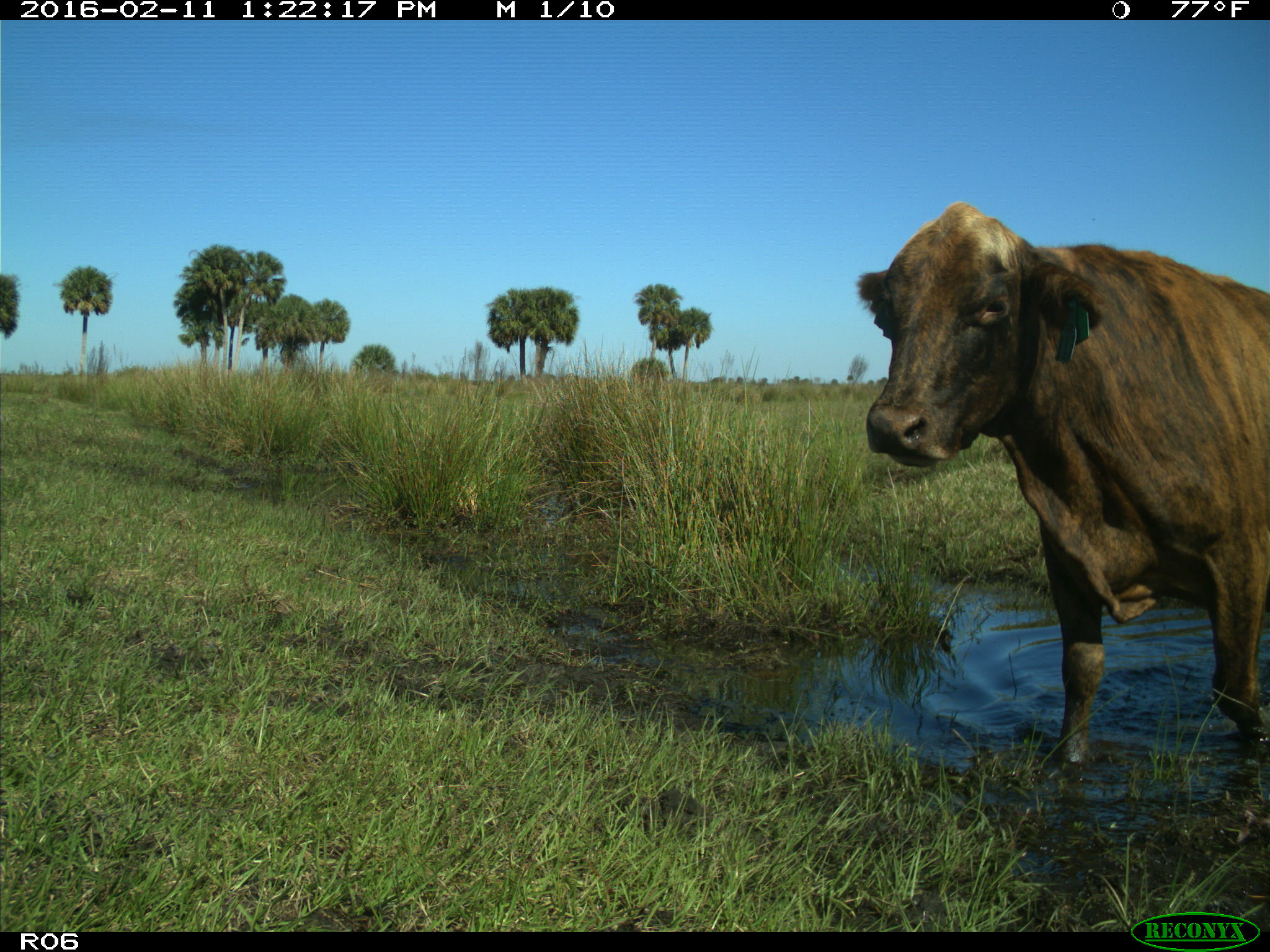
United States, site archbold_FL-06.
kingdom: Animalia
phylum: Chordata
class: Mammalia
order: Artiodactyla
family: Bovidae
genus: Bos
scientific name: Bos taurus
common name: domestic cow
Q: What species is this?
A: Bos taurus (domestic cow).